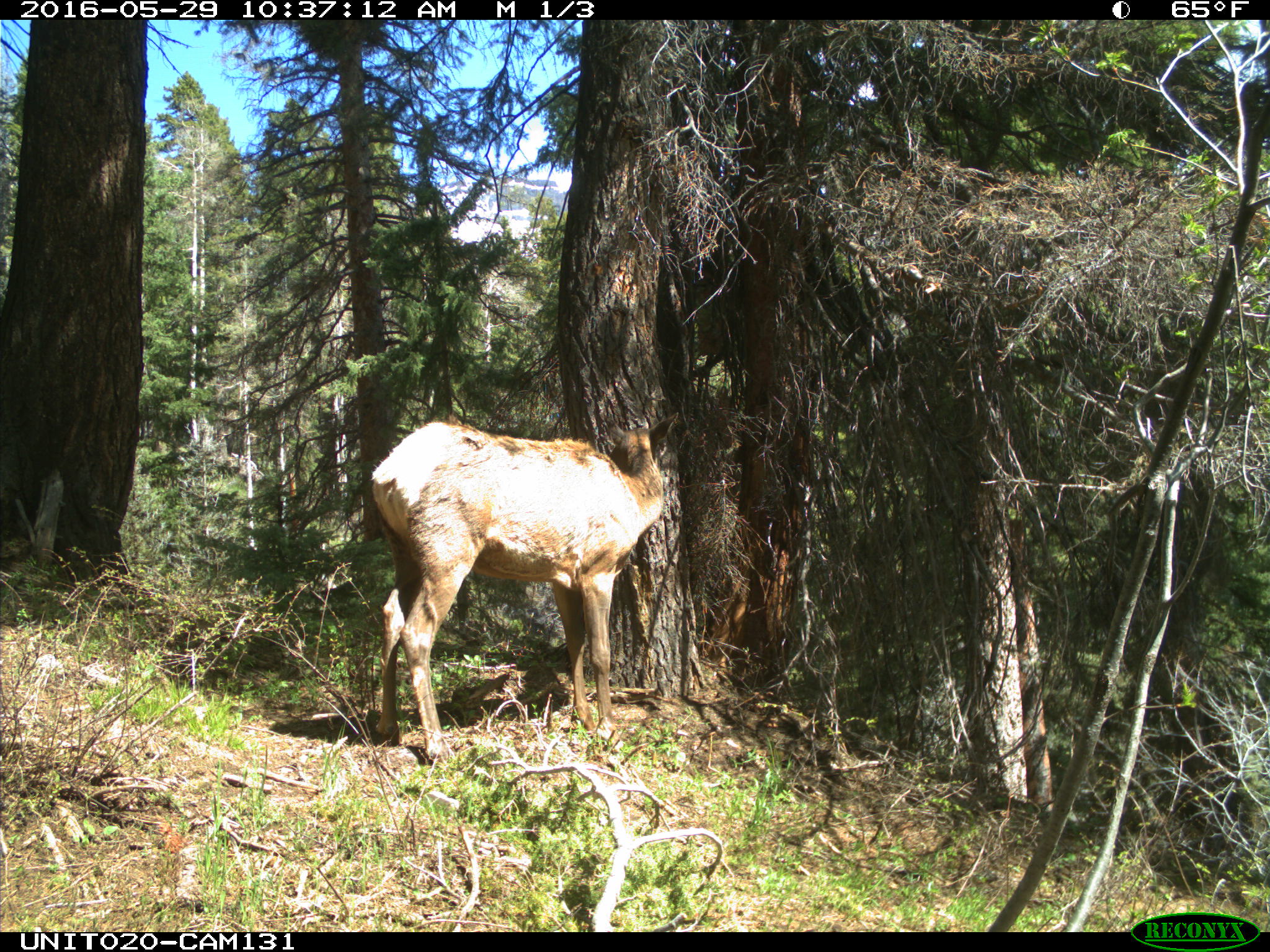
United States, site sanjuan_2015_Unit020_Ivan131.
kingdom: Animalia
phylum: Chordata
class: Mammalia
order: Artiodactyla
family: Cervidae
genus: Cervus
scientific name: Cervus elaphus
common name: red deer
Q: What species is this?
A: Cervus elaphus (red deer).